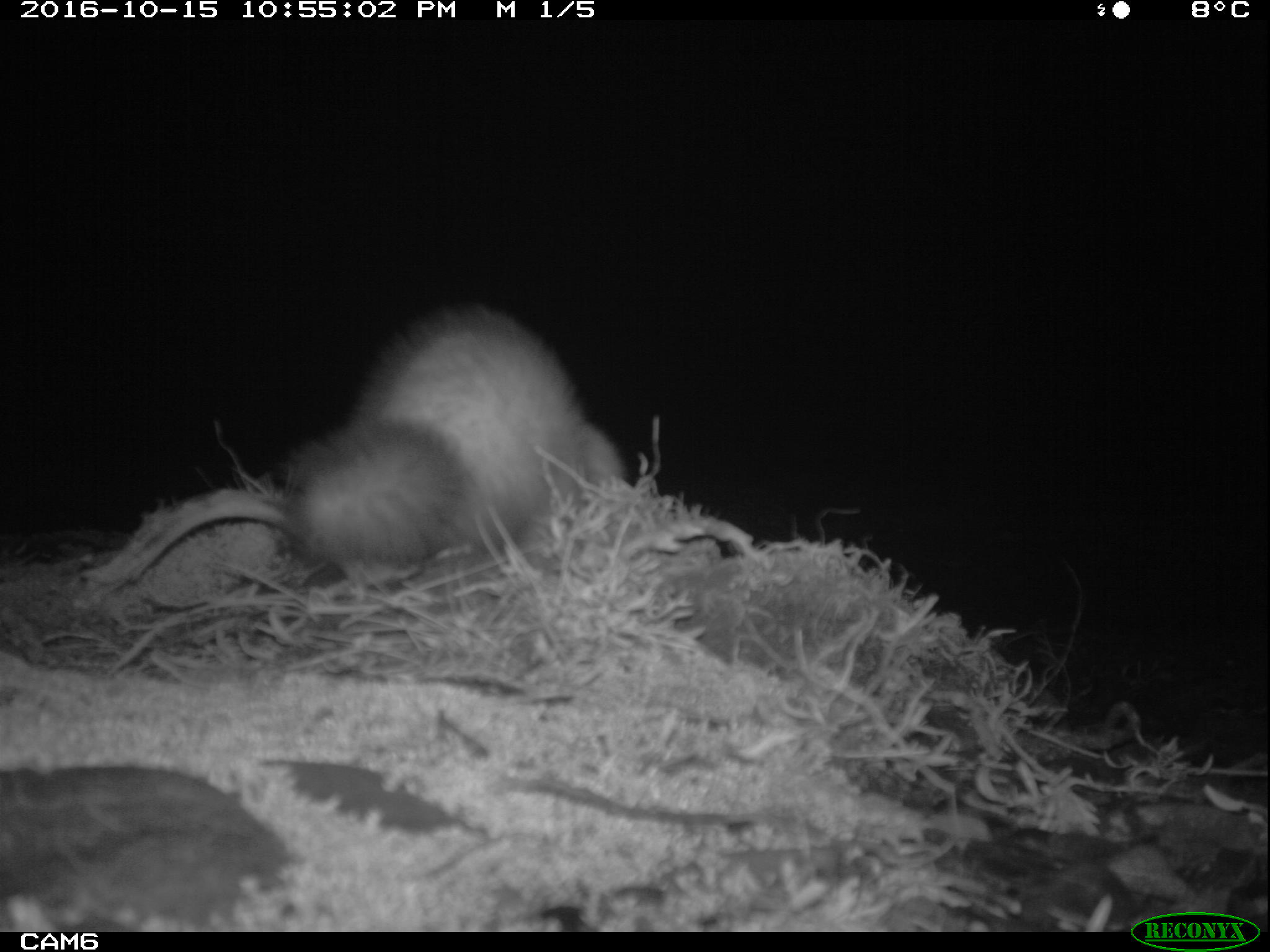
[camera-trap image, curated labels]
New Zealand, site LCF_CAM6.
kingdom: Animalia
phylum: Chordata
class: Mammalia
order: Carnivora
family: Mustelidae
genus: Mustela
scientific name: Mustela furo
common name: ferret